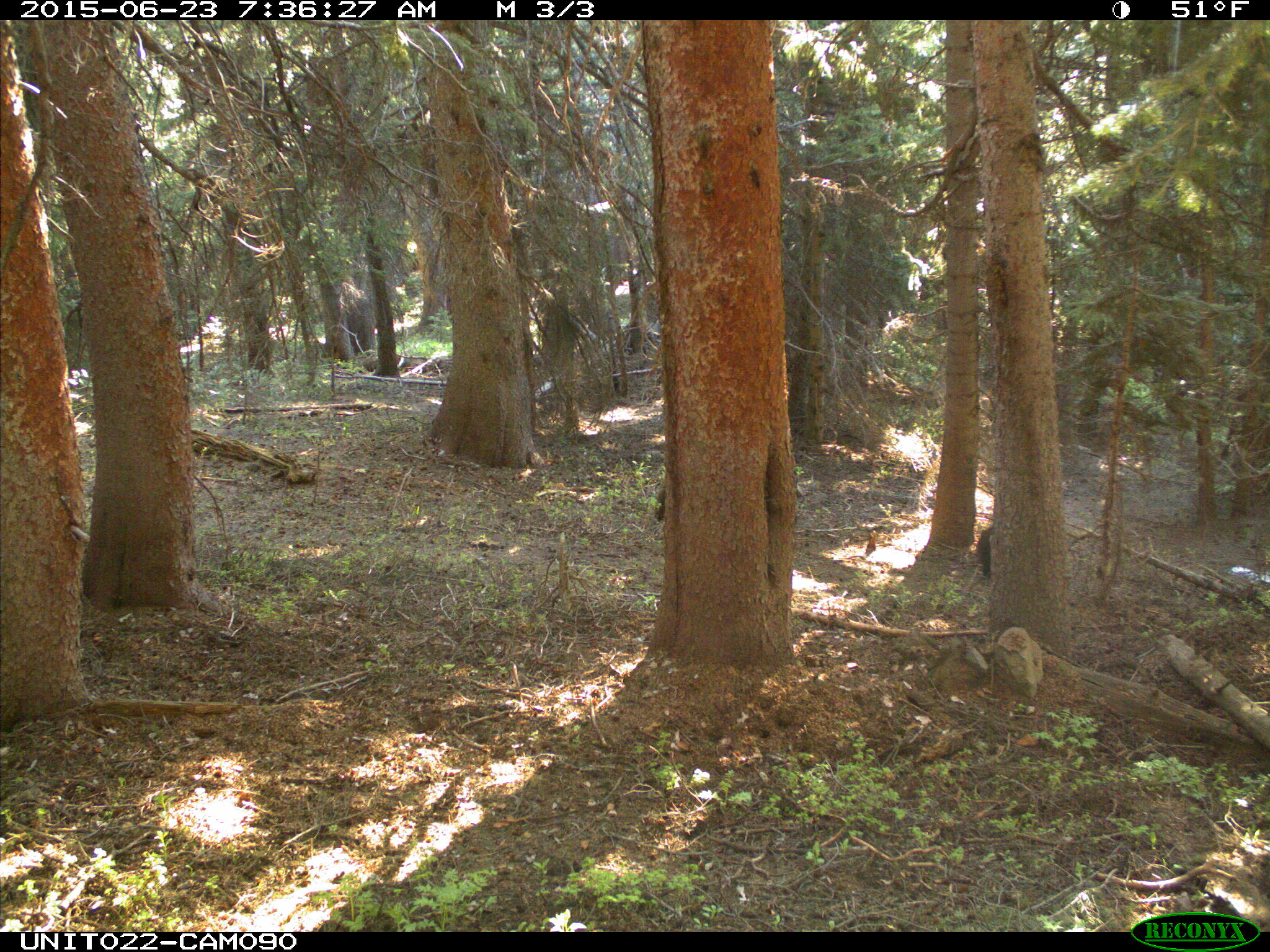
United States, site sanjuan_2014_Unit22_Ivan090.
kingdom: Animalia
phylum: Chordata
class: Mammalia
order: Carnivora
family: Ursidae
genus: Ursus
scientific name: Ursus americanus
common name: american black bear